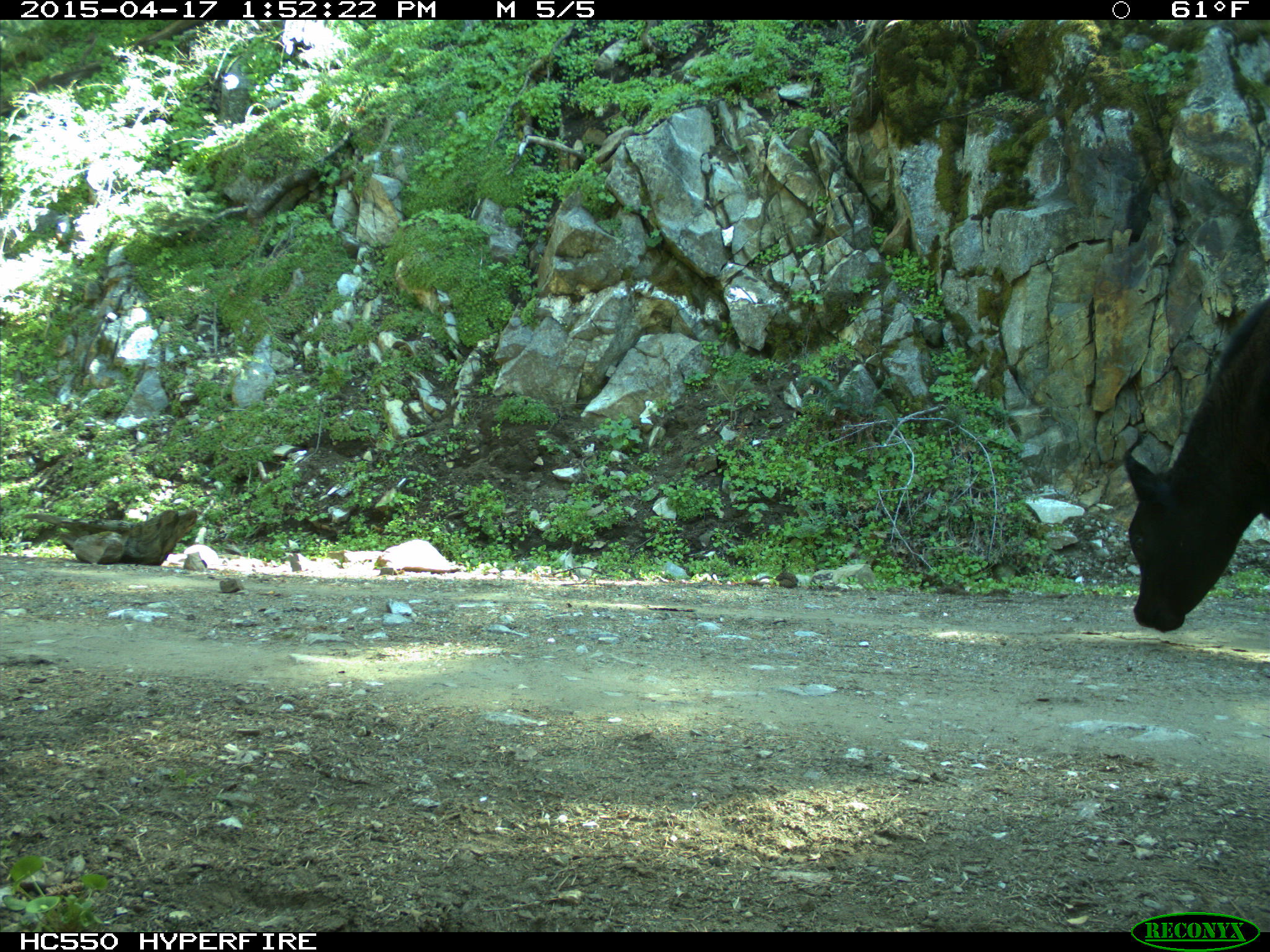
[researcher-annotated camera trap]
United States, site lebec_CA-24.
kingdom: Animalia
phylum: Chordata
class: Mammalia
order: Artiodactyla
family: Bovidae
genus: Bos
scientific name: Bos taurus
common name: domestic cow